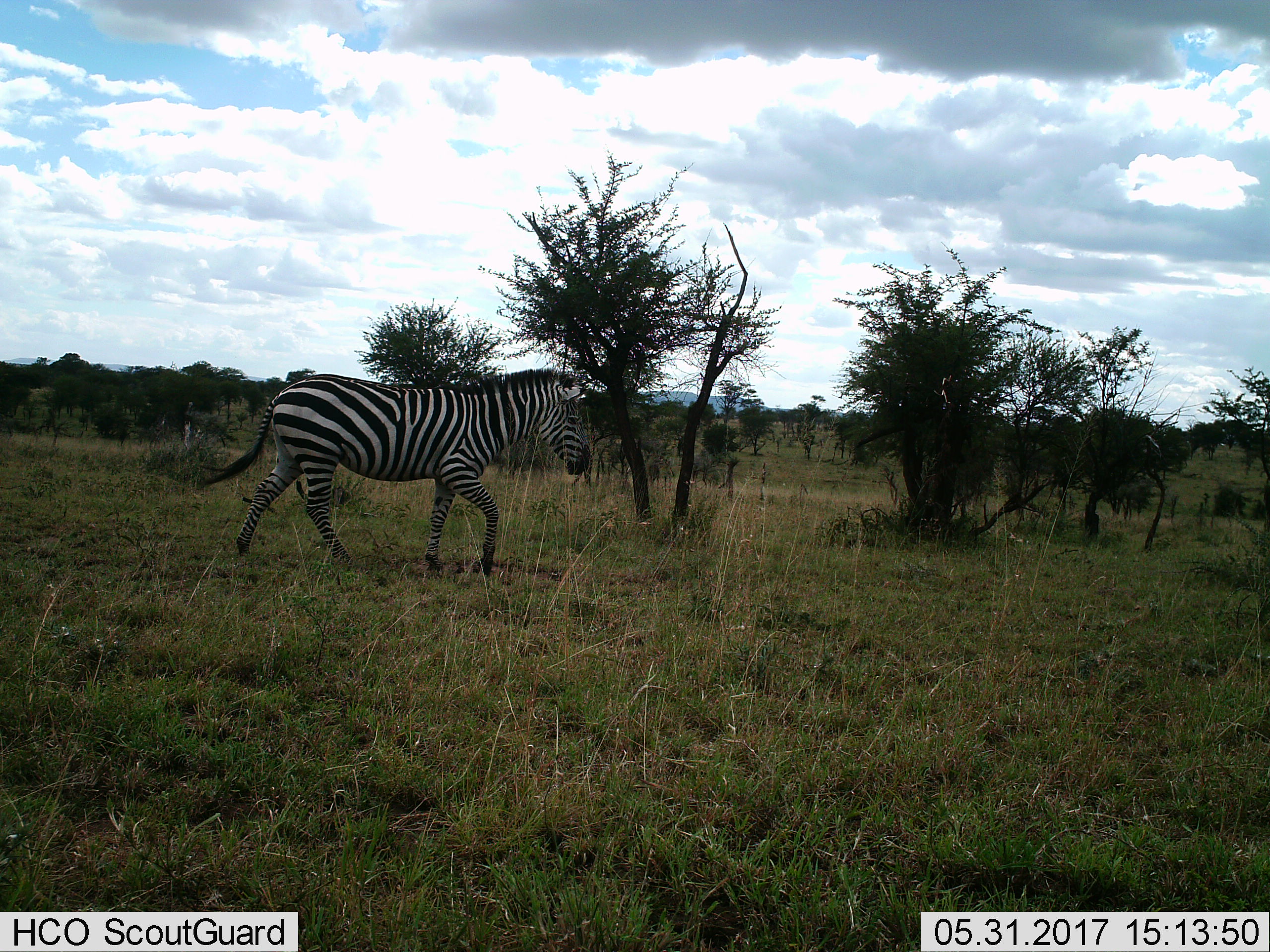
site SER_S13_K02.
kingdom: Animalia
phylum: Chordata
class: Mammalia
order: Perissodactyla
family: Equidae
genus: Equus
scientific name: Equus quagga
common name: plains zebra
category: zebraplains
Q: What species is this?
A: Zebraplains (plains zebra) (Equus quagga).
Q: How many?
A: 1.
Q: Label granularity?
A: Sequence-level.